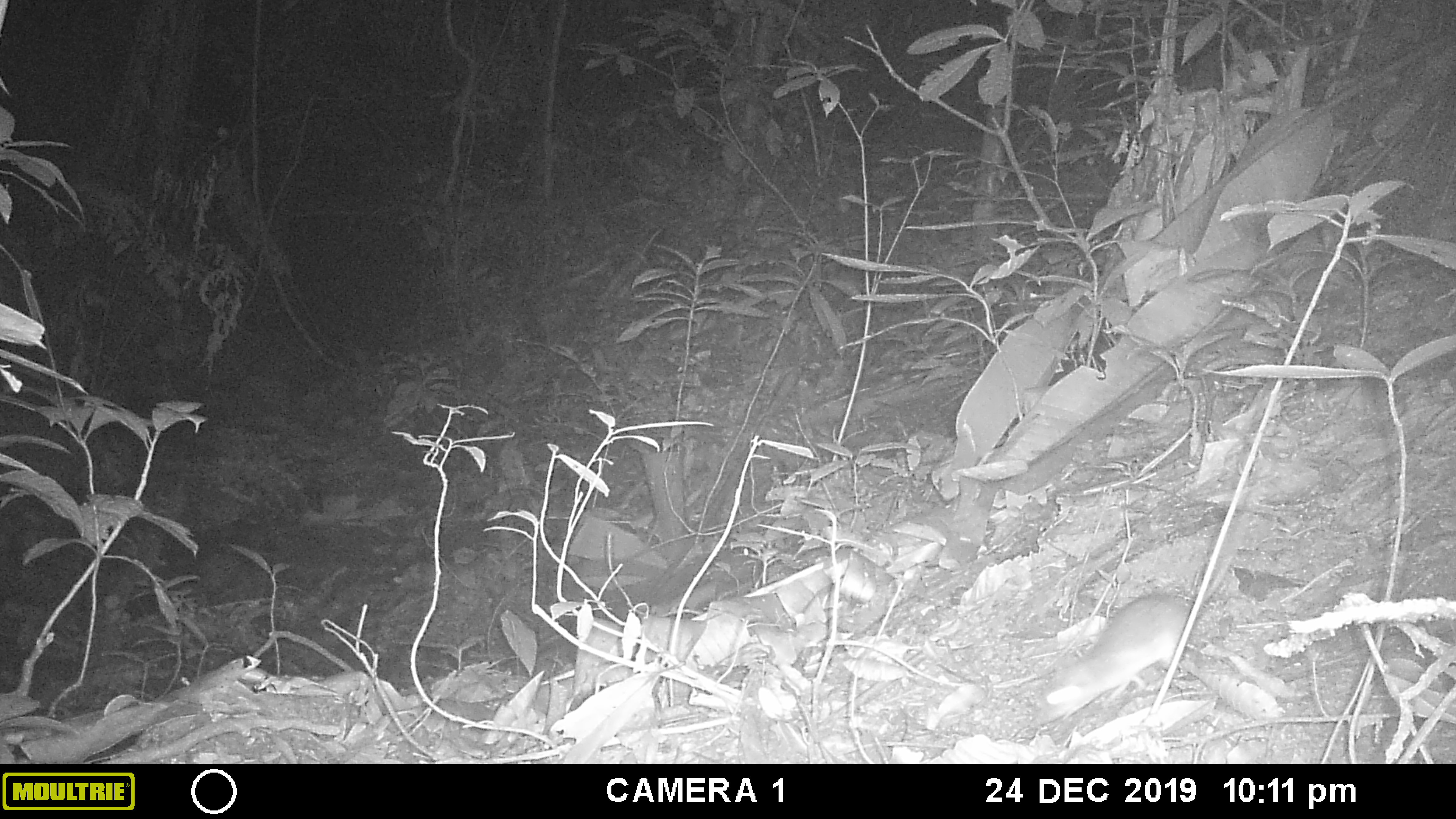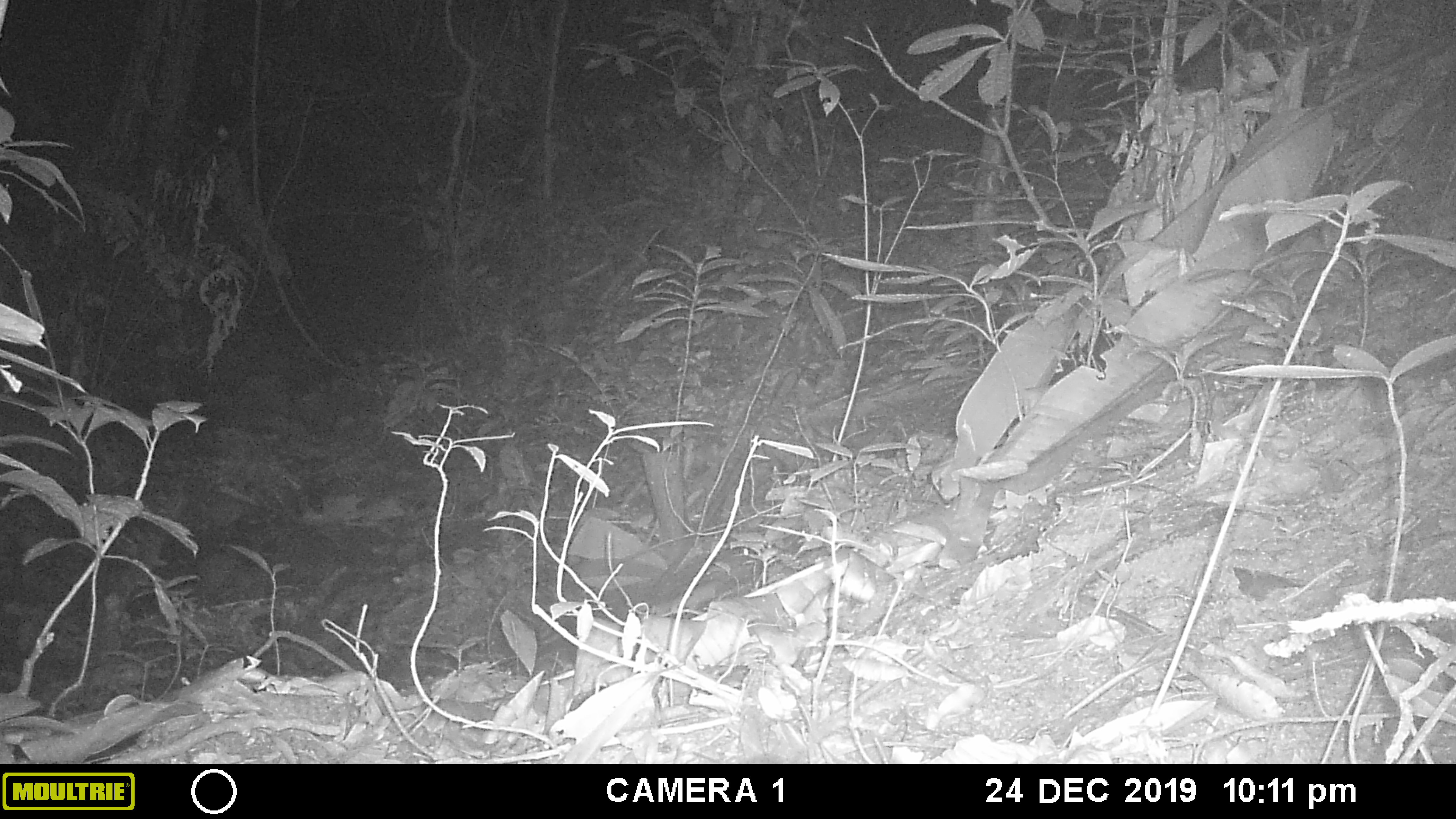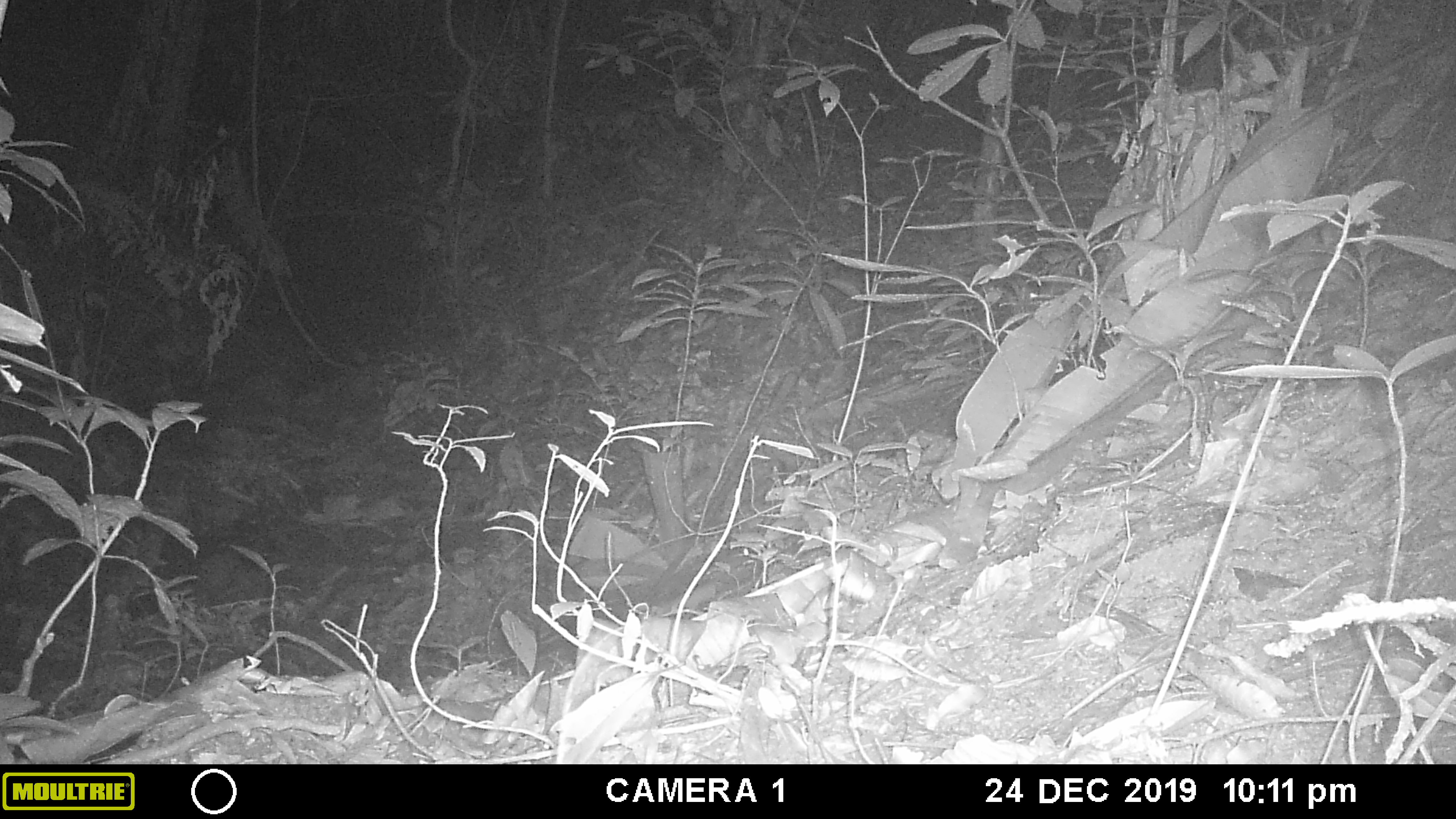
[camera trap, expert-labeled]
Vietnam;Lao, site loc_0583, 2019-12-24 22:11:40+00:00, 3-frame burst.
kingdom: Animalia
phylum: Chordata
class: Mammalia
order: Rodentia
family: Muridae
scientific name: Muridae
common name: old-world mice and rats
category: unidentified murid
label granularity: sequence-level